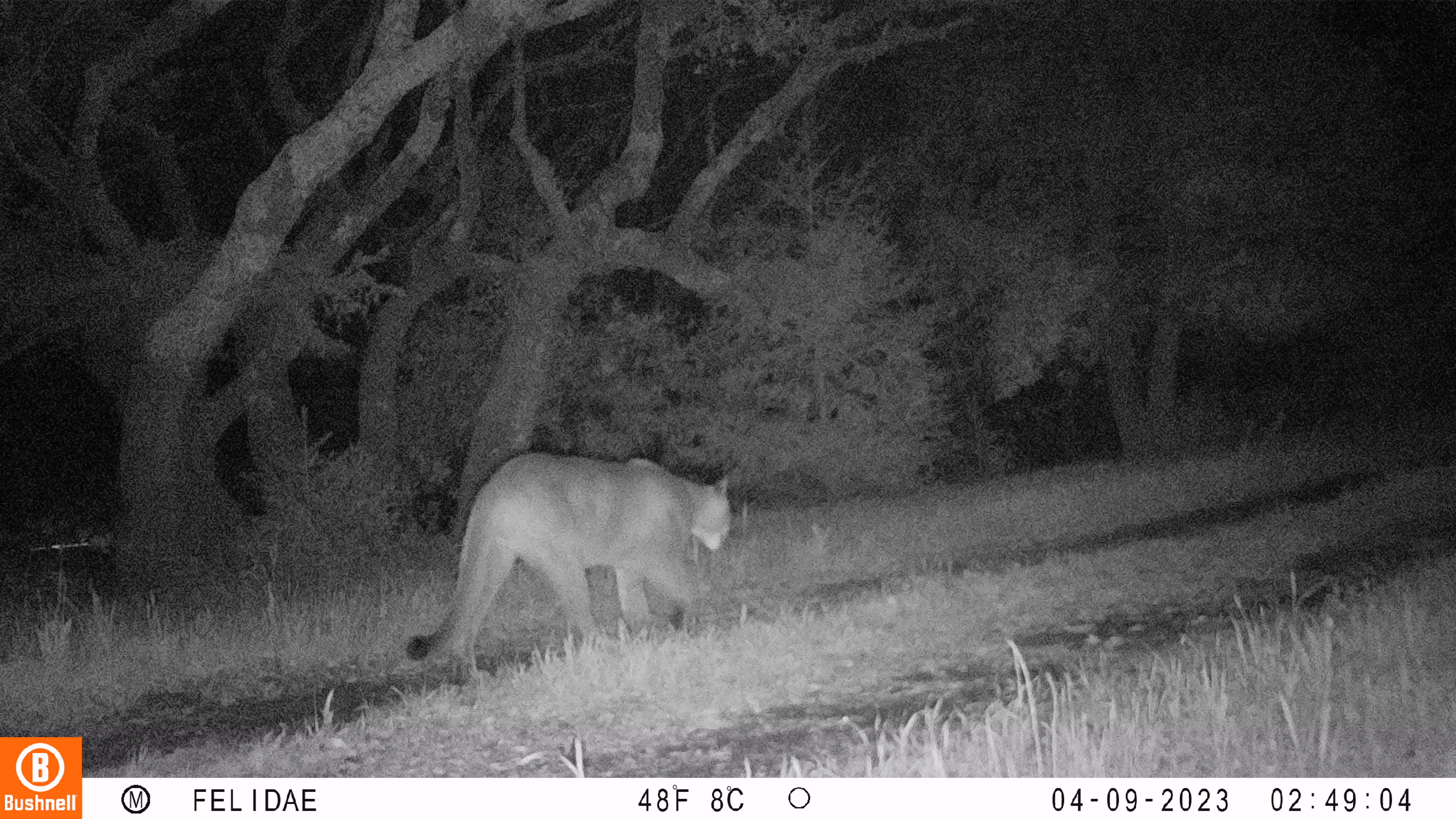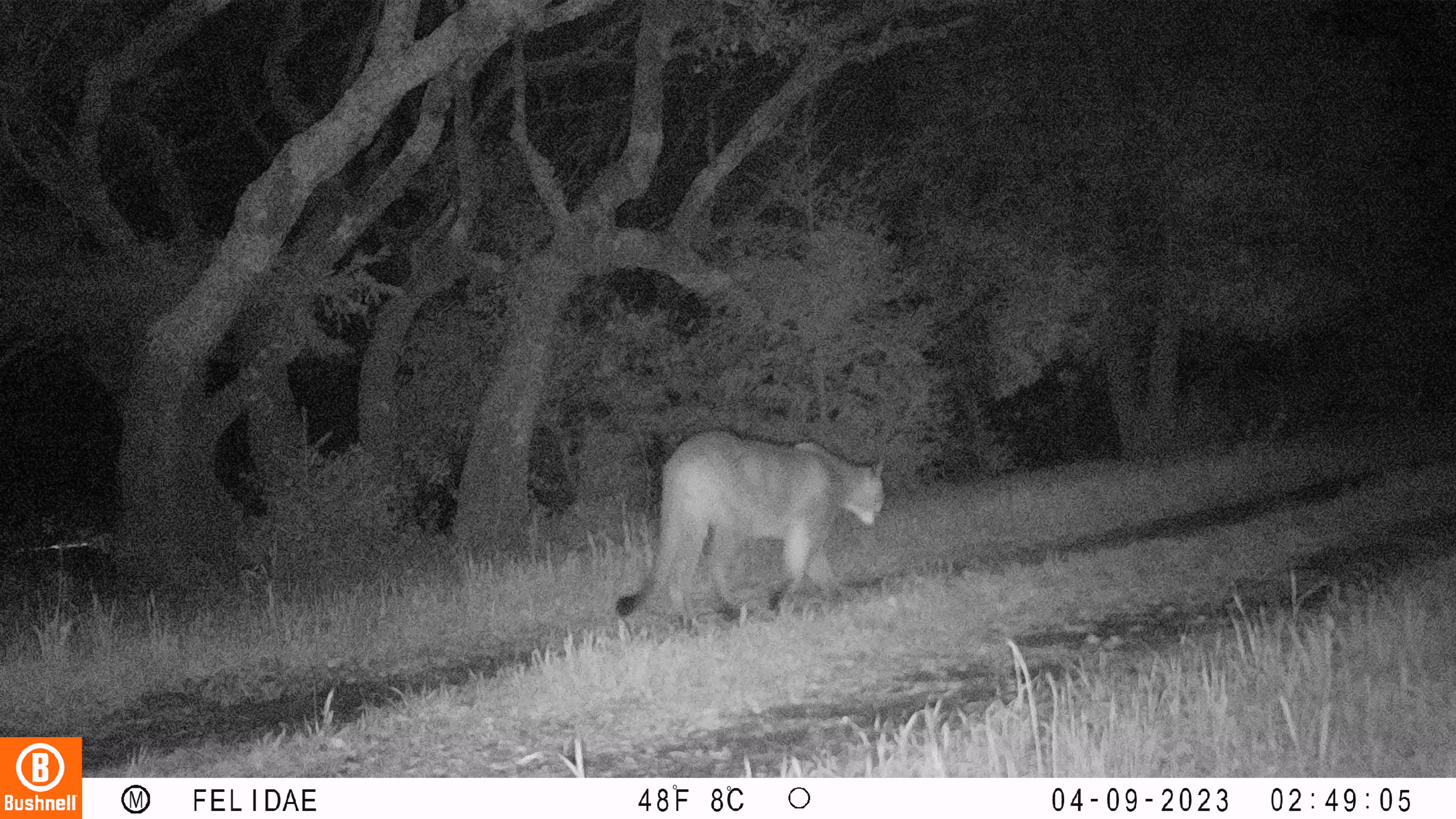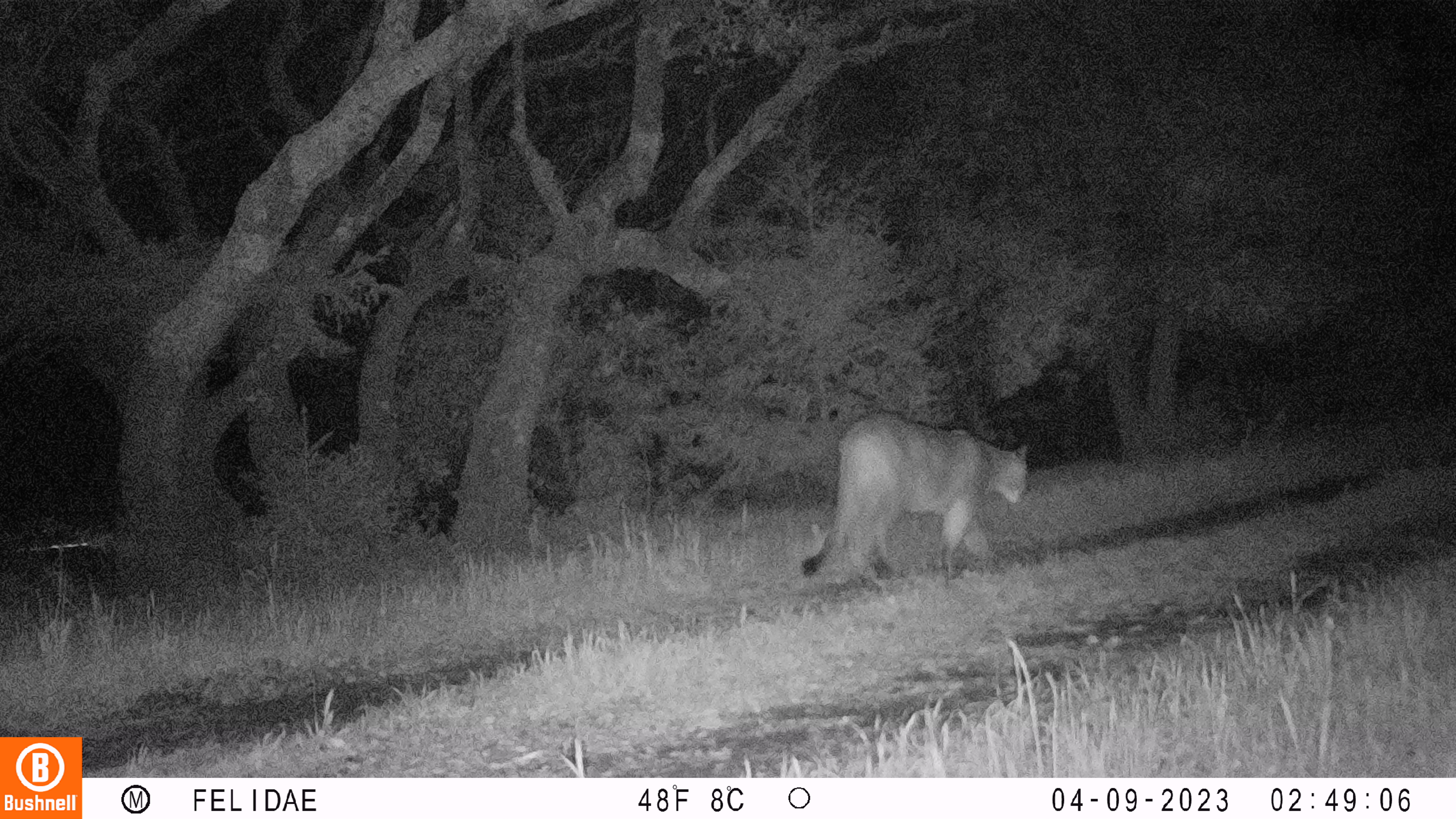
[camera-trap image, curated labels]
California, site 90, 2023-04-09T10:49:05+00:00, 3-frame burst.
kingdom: Animalia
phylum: Chordata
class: Mammalia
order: Carnivora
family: Felidae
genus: Puma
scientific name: Puma concolor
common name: puma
Puma (Puma concolor).